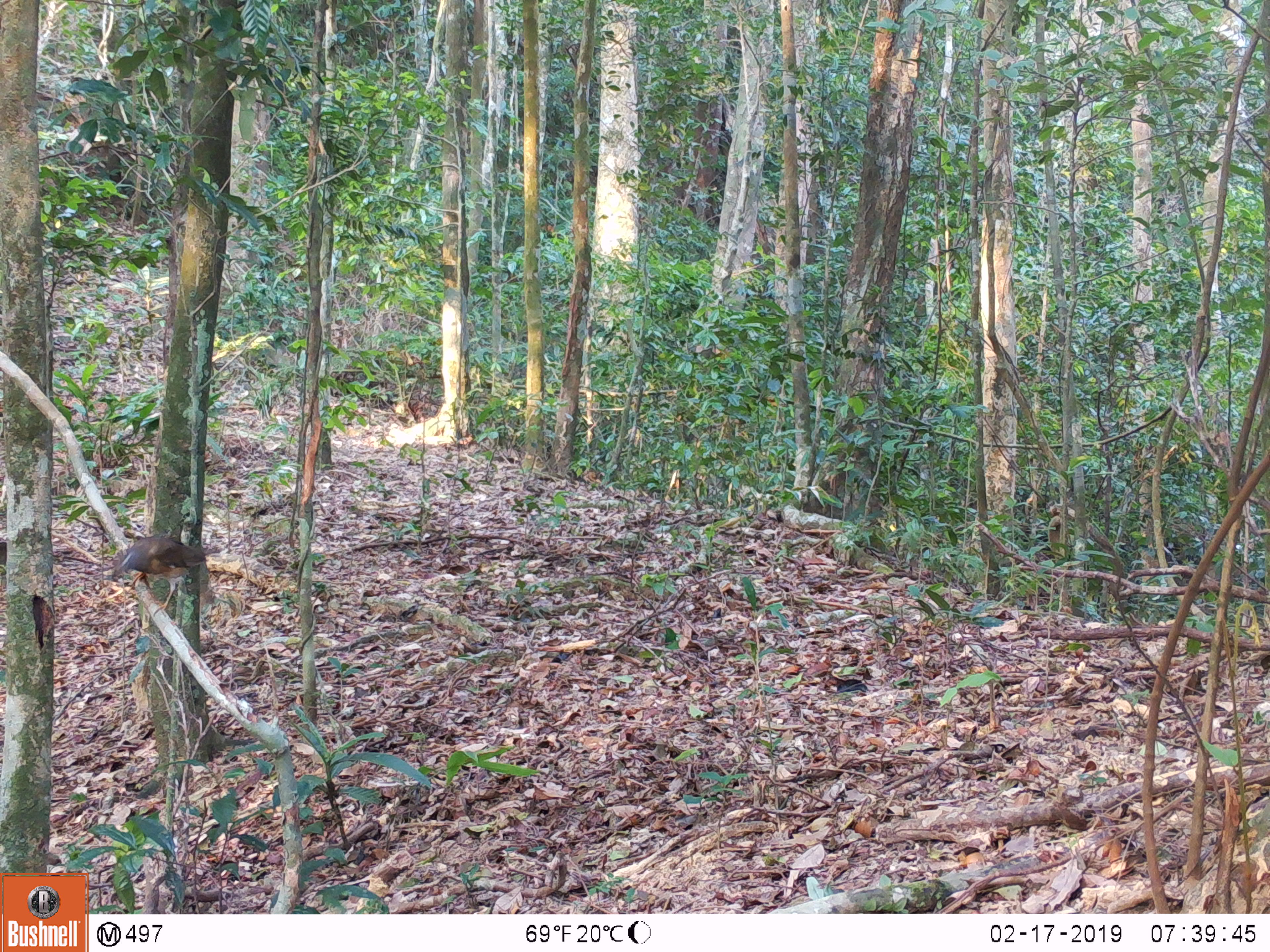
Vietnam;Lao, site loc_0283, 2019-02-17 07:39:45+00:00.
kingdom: Animalia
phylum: Chordata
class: Aves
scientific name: Aves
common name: bird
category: unidentified bird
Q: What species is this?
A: Unidentified bird (bird) (Aves).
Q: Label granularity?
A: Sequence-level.